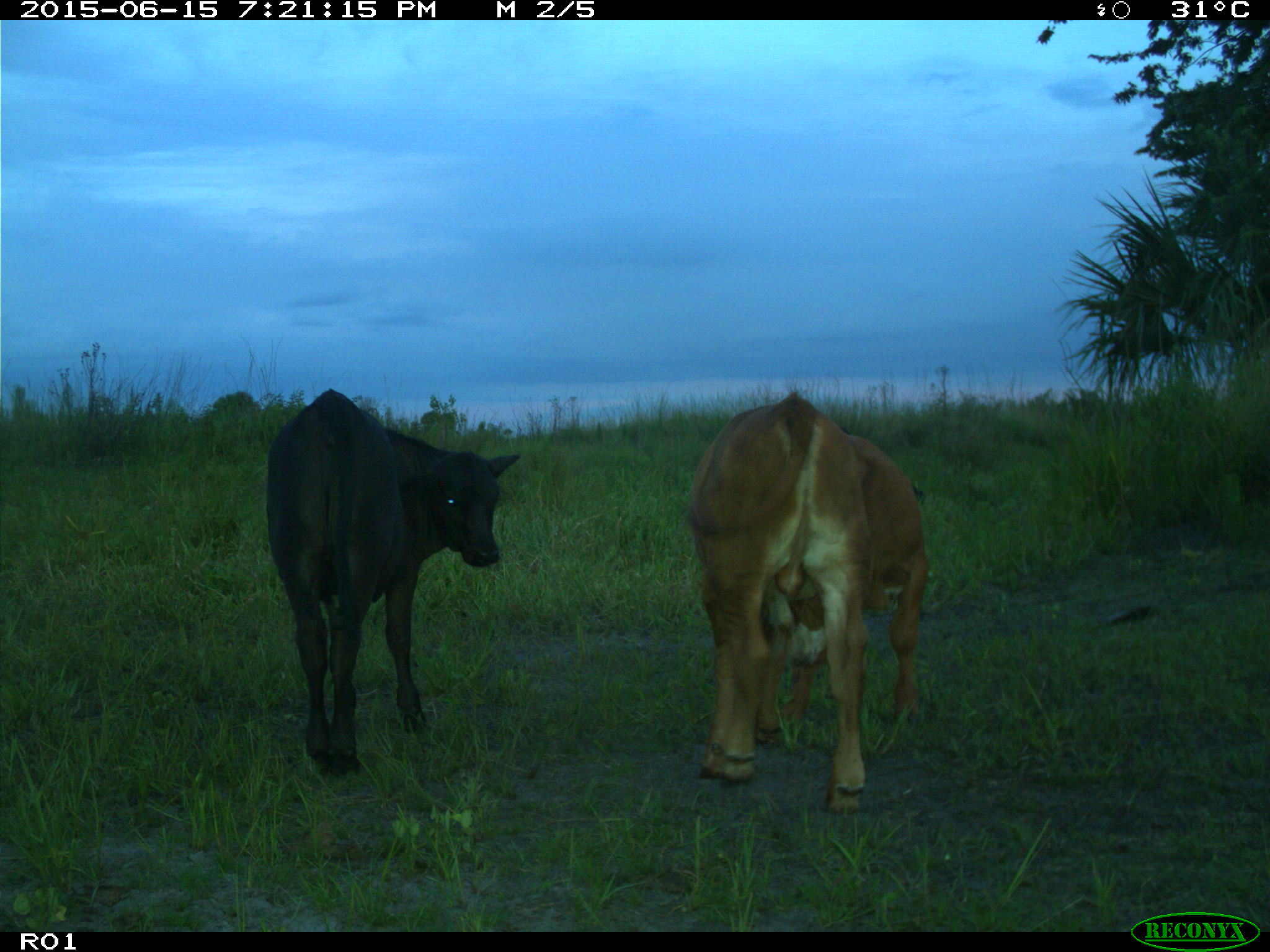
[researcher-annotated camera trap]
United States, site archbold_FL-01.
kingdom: Animalia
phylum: Chordata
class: Mammalia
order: Artiodactyla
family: Bovidae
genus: Bos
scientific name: Bos taurus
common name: domestic cow